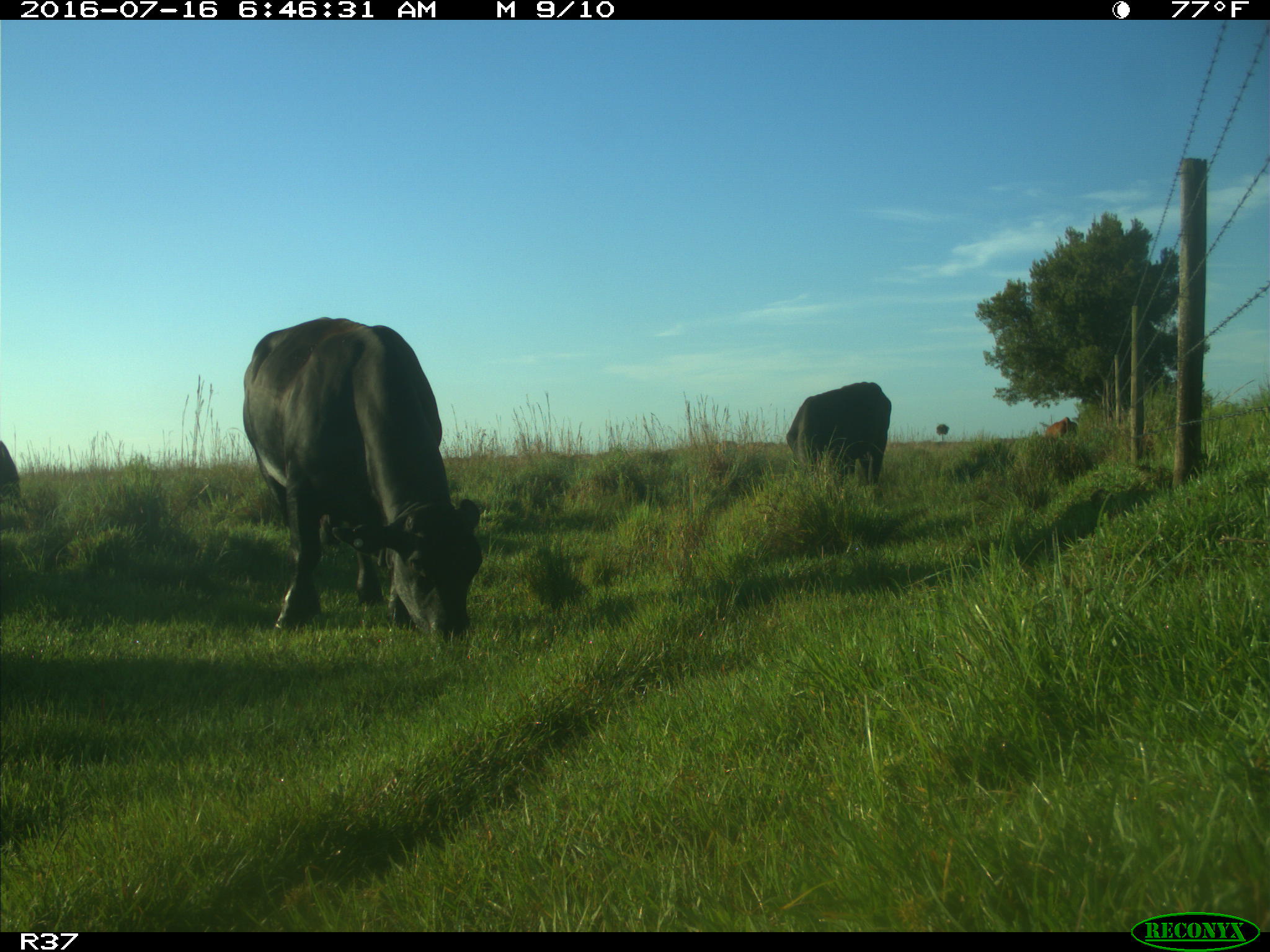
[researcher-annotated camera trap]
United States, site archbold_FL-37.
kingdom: Animalia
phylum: Chordata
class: Mammalia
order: Artiodactyla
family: Bovidae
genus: Bos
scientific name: Bos taurus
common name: domestic cow